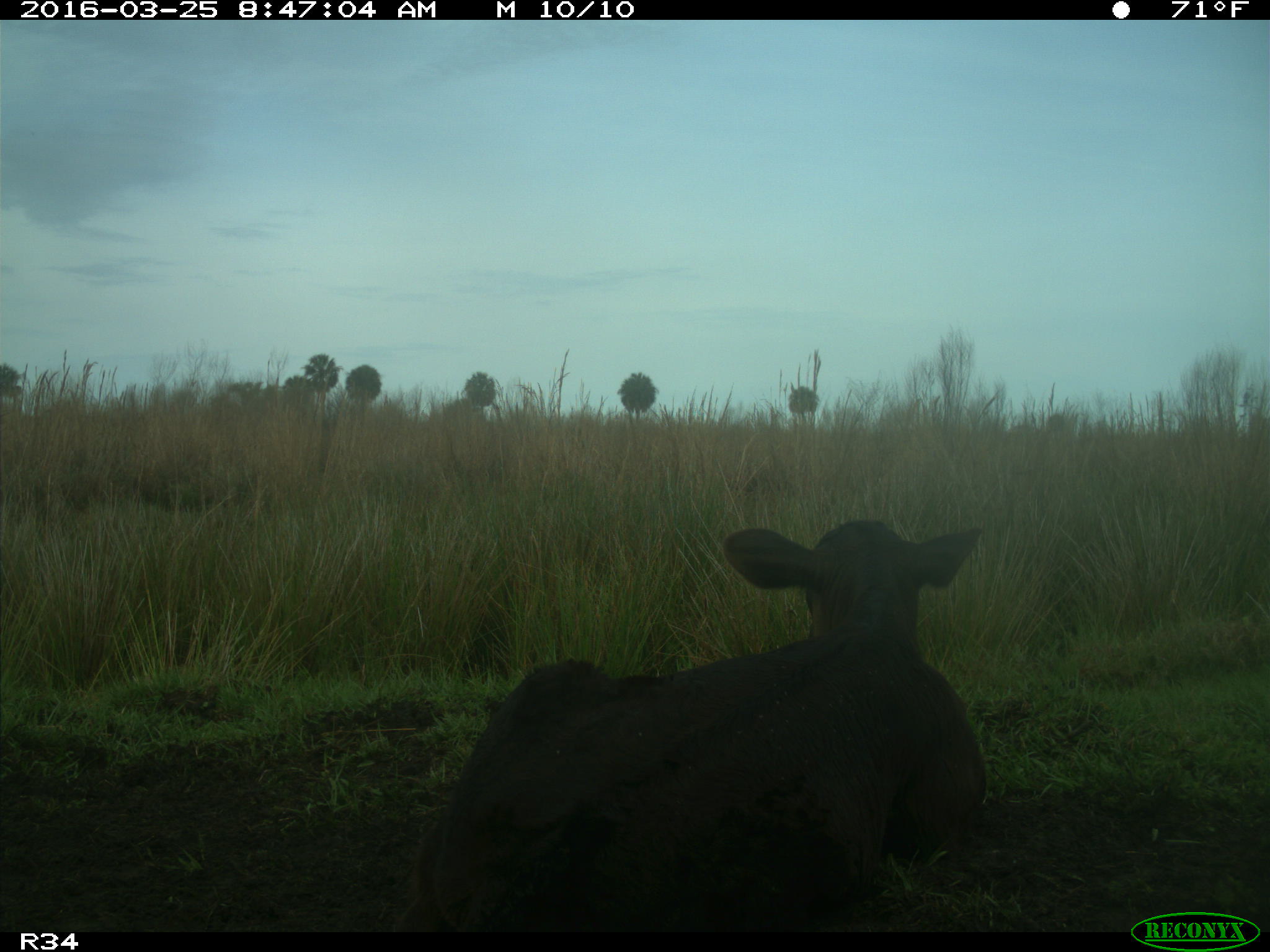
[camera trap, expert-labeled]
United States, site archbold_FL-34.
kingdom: Animalia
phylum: Chordata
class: Mammalia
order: Artiodactyla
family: Bovidae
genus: Bos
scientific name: Bos taurus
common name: domestic cow